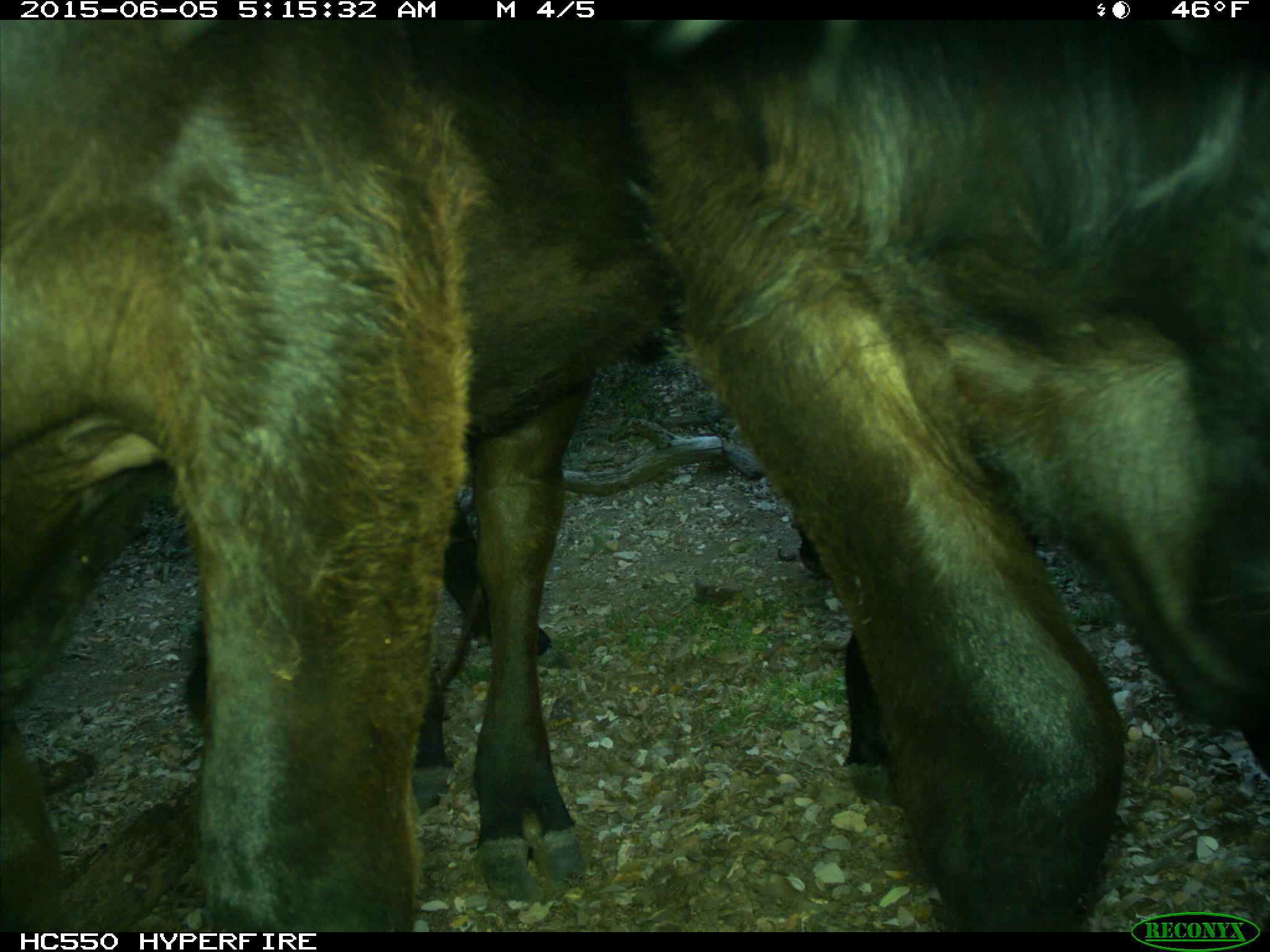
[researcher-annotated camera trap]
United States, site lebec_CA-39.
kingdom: Animalia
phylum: Chordata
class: Mammalia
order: Artiodactyla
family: Bovidae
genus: Bos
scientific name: Bos taurus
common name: domestic cow